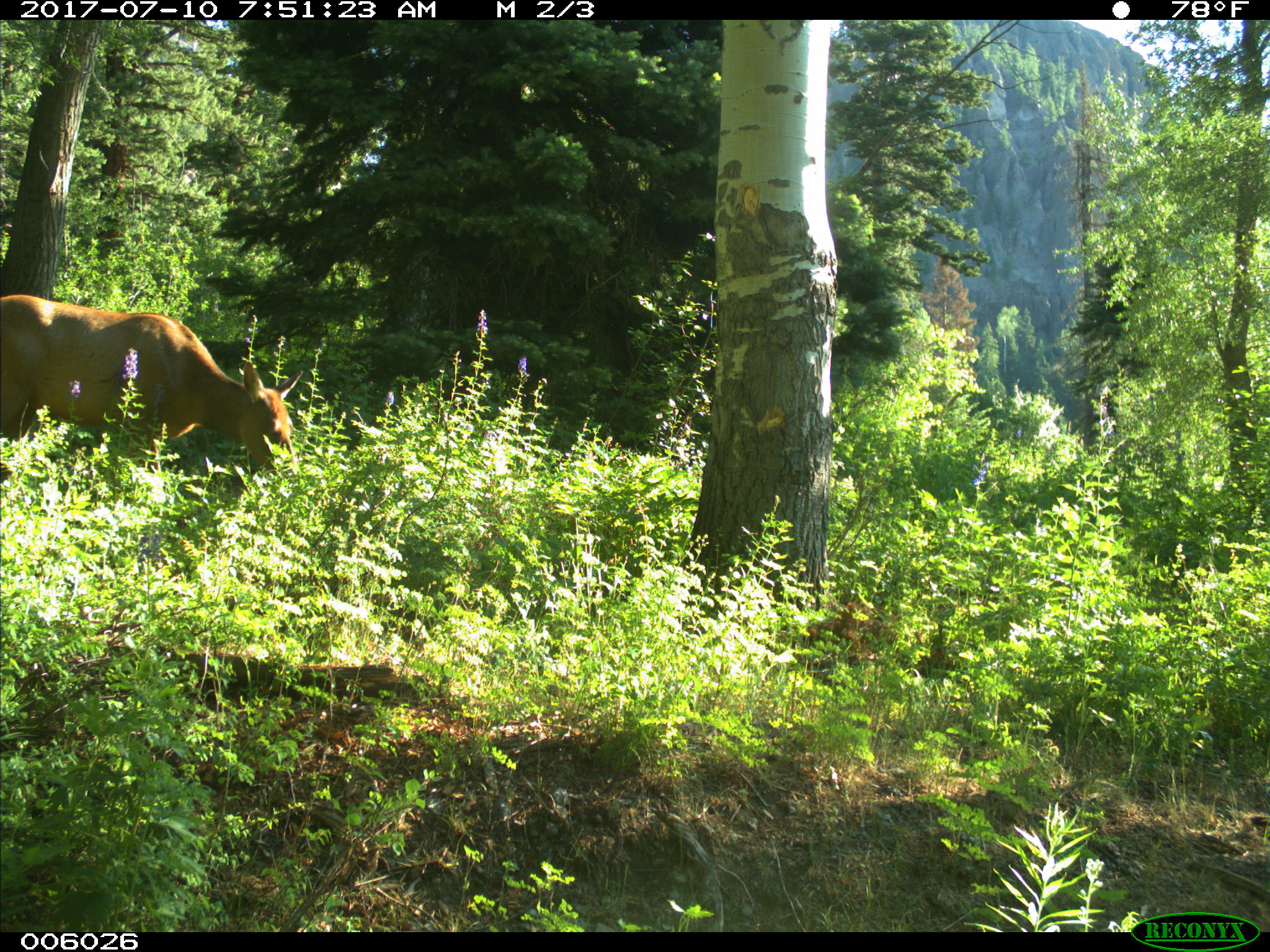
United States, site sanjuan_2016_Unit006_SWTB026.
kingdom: Animalia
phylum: Chordata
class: Mammalia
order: Artiodactyla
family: Cervidae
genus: Cervus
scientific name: Cervus elaphus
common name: red deer